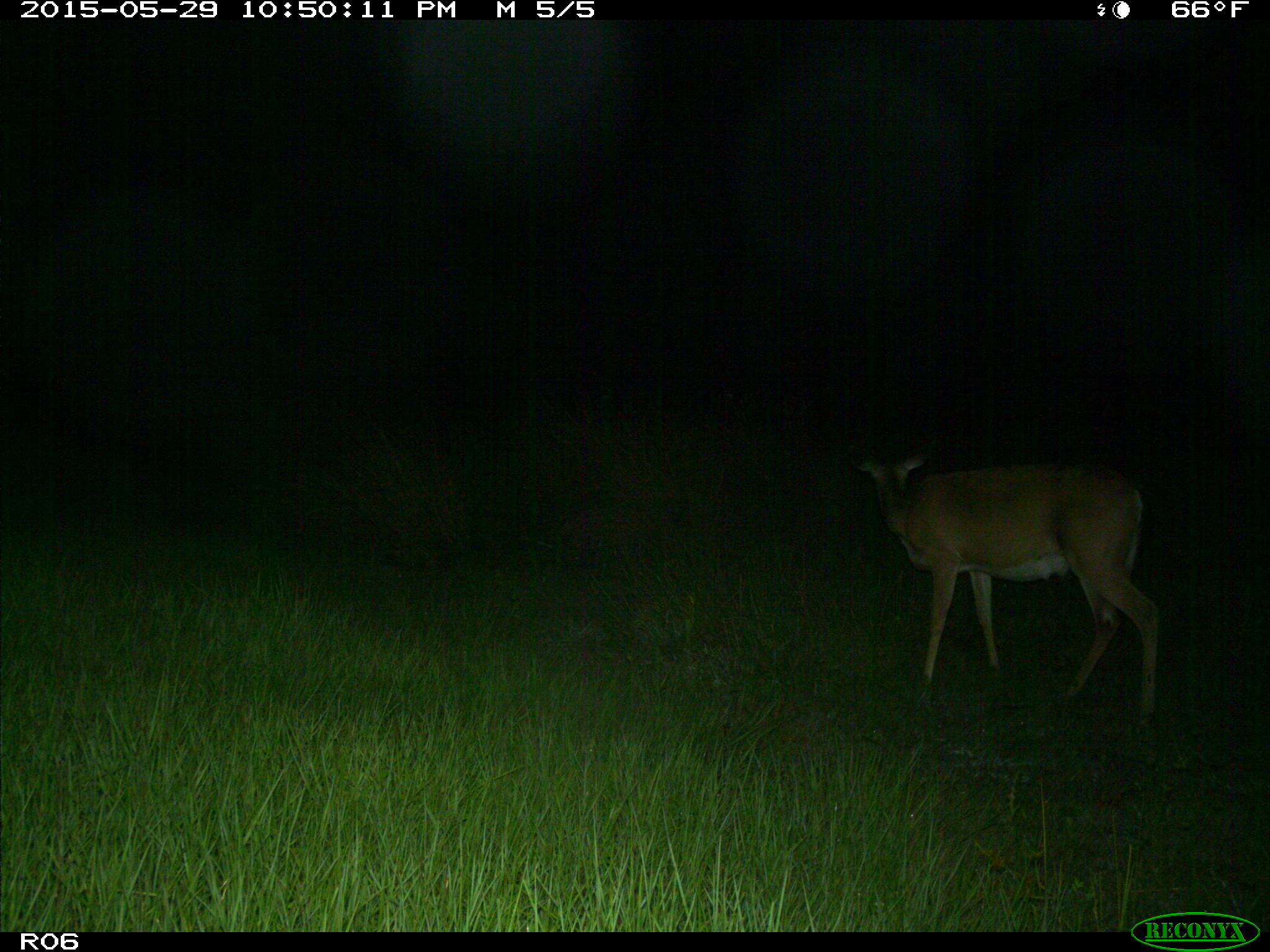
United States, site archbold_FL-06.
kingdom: Animalia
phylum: Chordata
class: Mammalia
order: Artiodactyla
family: Cervidae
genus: Odocoileus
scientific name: Odocoileus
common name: deer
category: unidentified deer